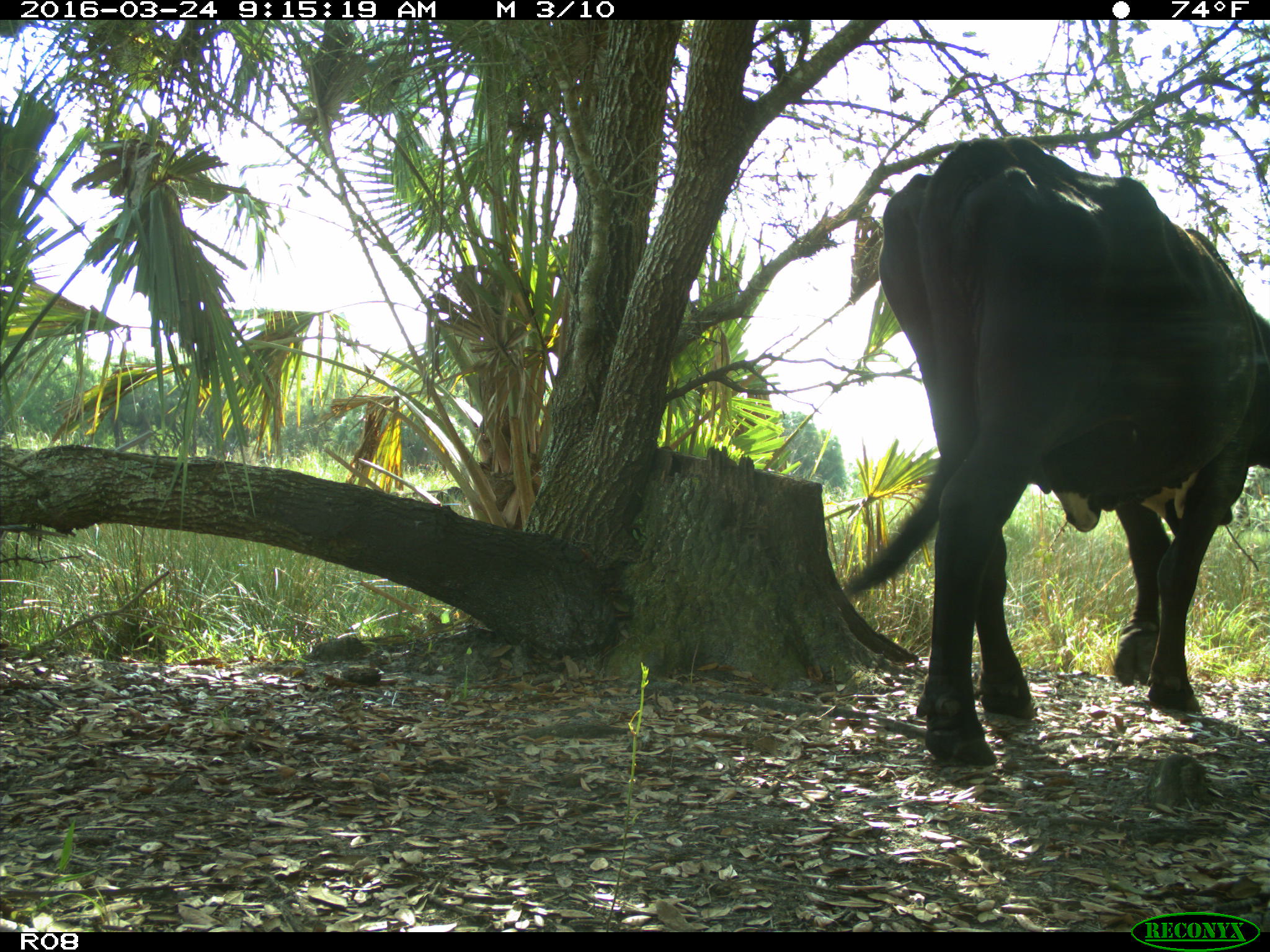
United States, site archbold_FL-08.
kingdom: Animalia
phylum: Chordata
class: Mammalia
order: Artiodactyla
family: Bovidae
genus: Bos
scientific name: Bos taurus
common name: domestic cow